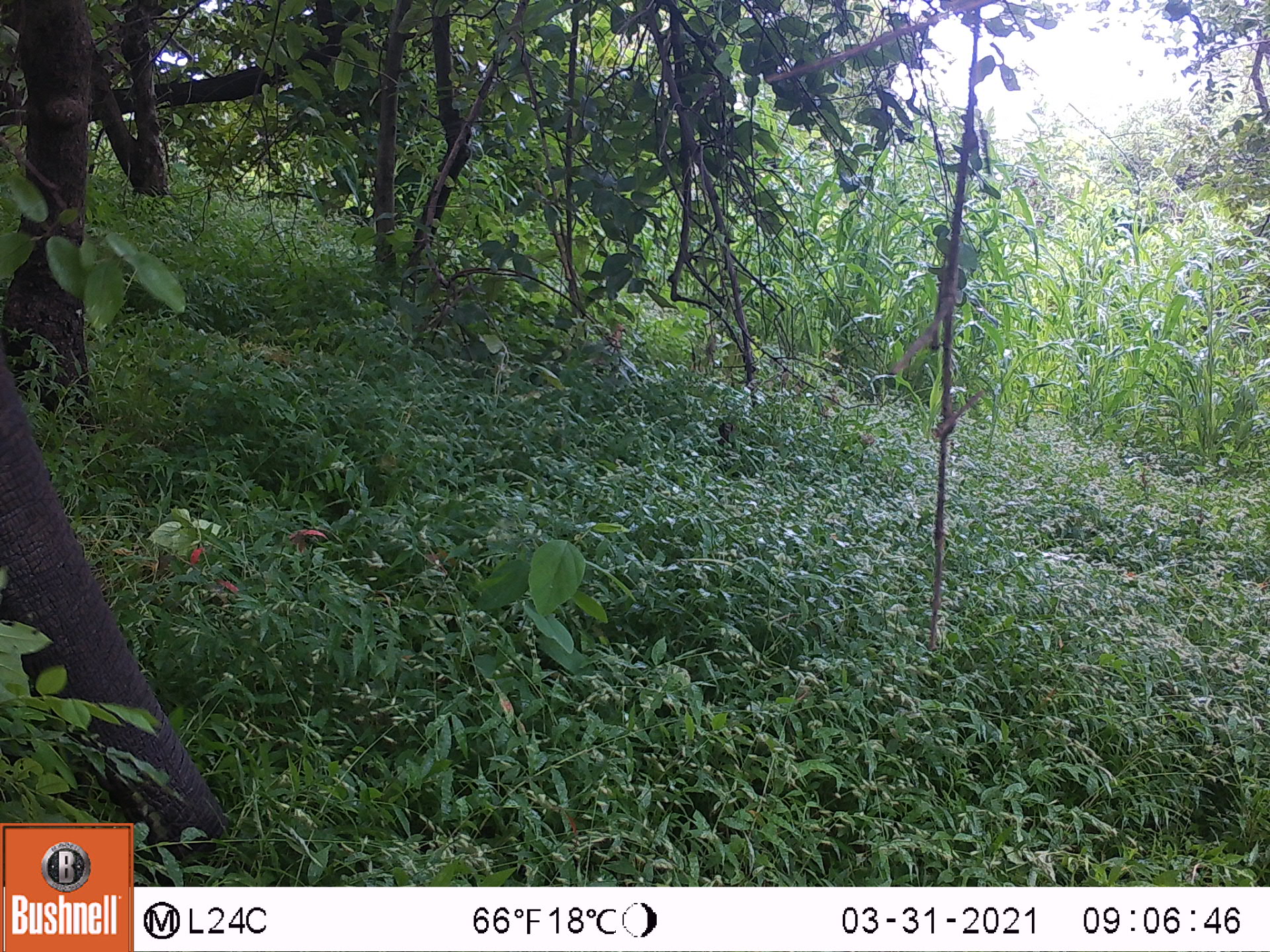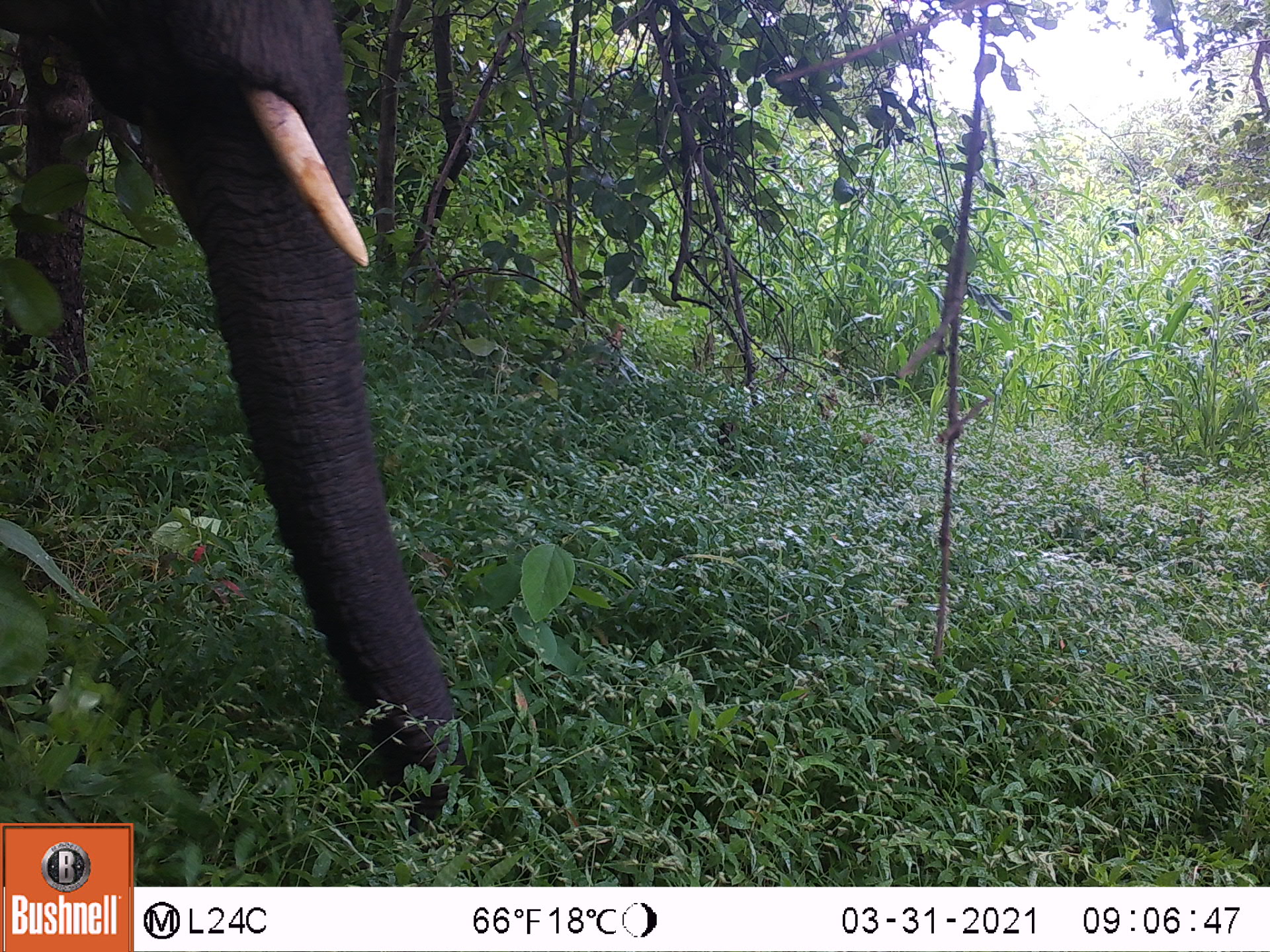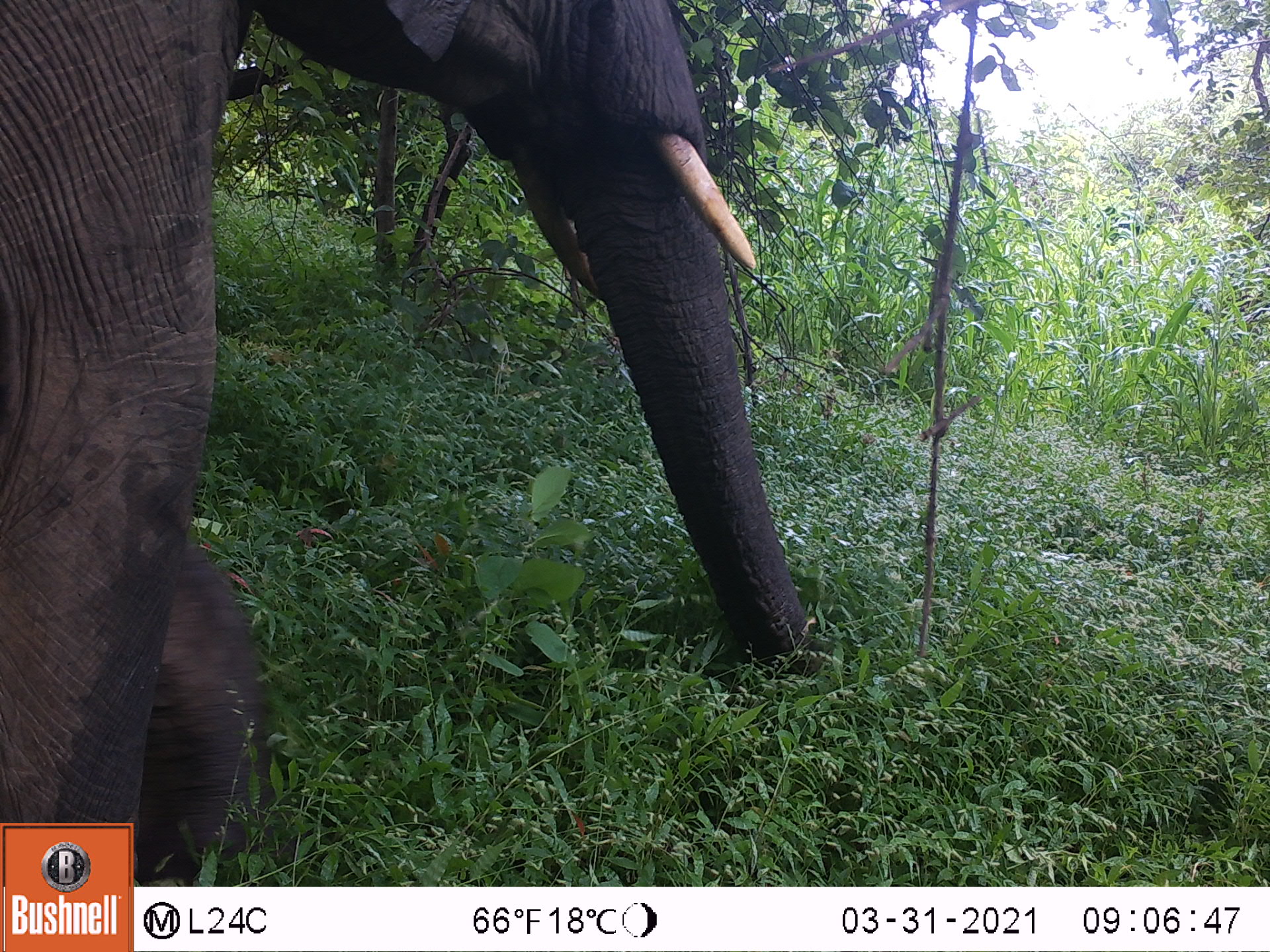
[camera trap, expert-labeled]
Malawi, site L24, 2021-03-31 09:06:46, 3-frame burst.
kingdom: Animalia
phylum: Chordata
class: Mammalia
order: Proboscidea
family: Elephantidae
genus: Loxodonta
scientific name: Loxodonta africana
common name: african savanna elephant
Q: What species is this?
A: African savanna elephant (Loxodonta africana).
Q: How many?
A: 1.